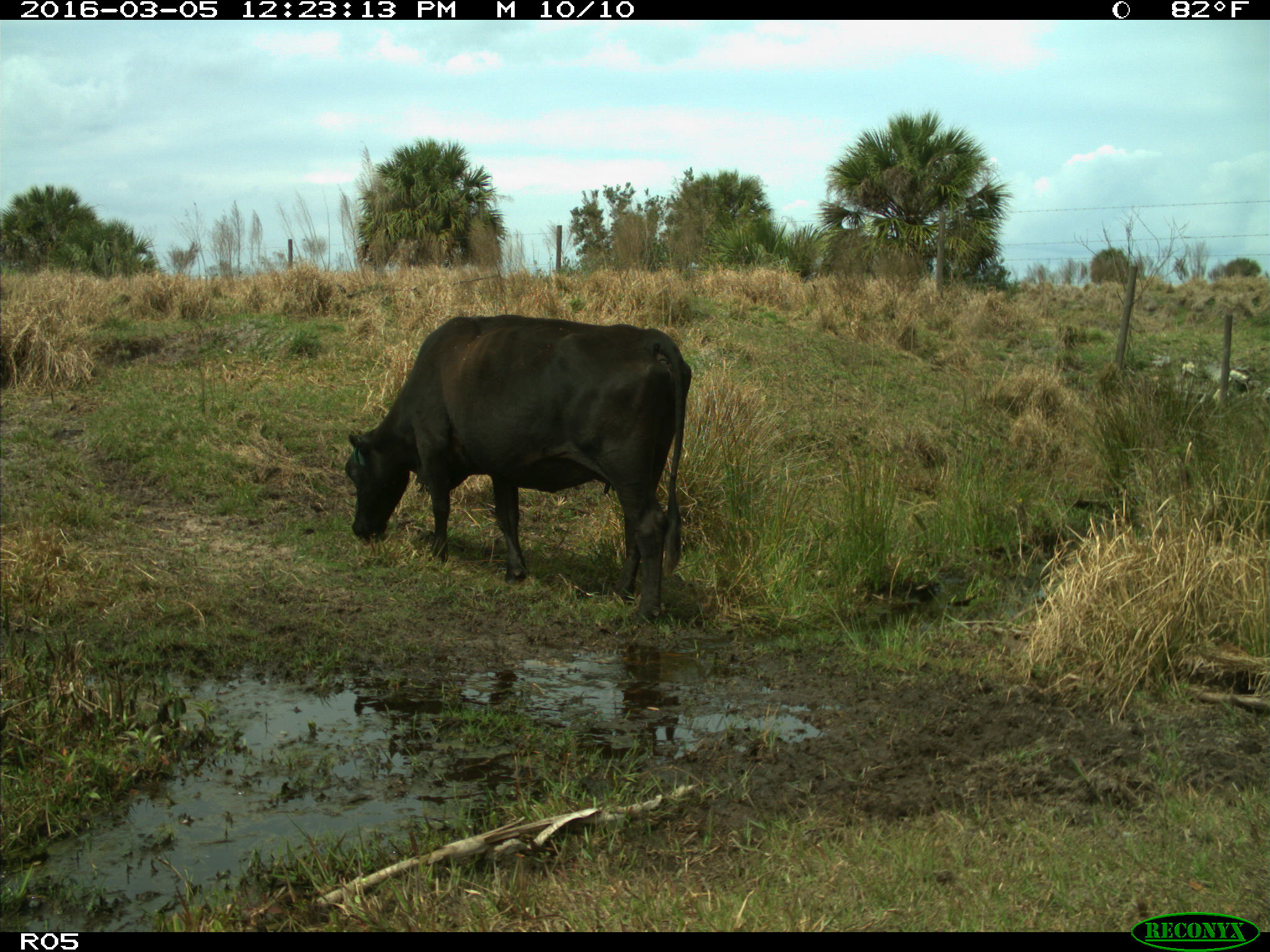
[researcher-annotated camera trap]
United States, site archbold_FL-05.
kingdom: Animalia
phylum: Chordata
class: Mammalia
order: Artiodactyla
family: Bovidae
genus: Bos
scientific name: Bos taurus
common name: domestic cow